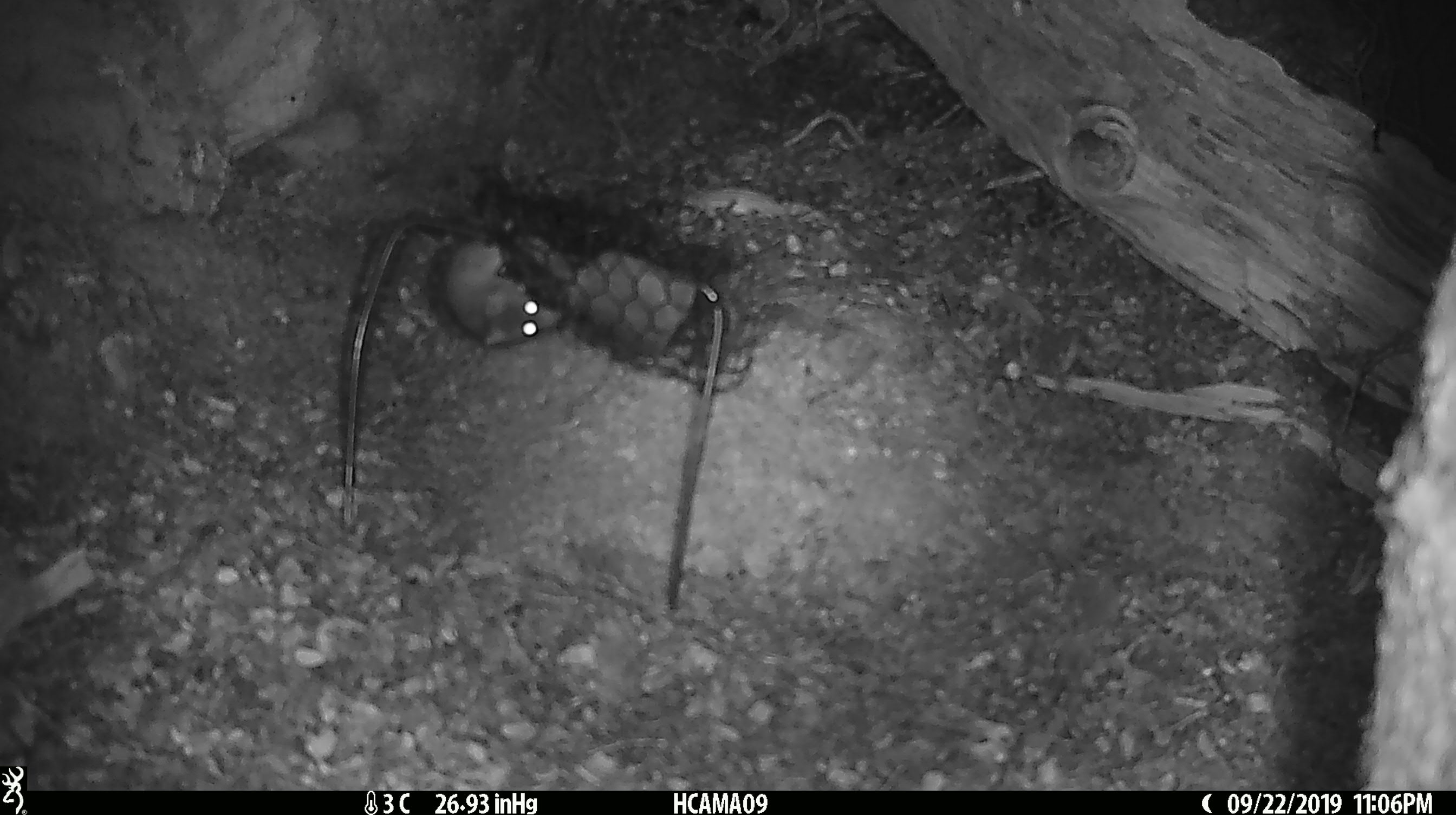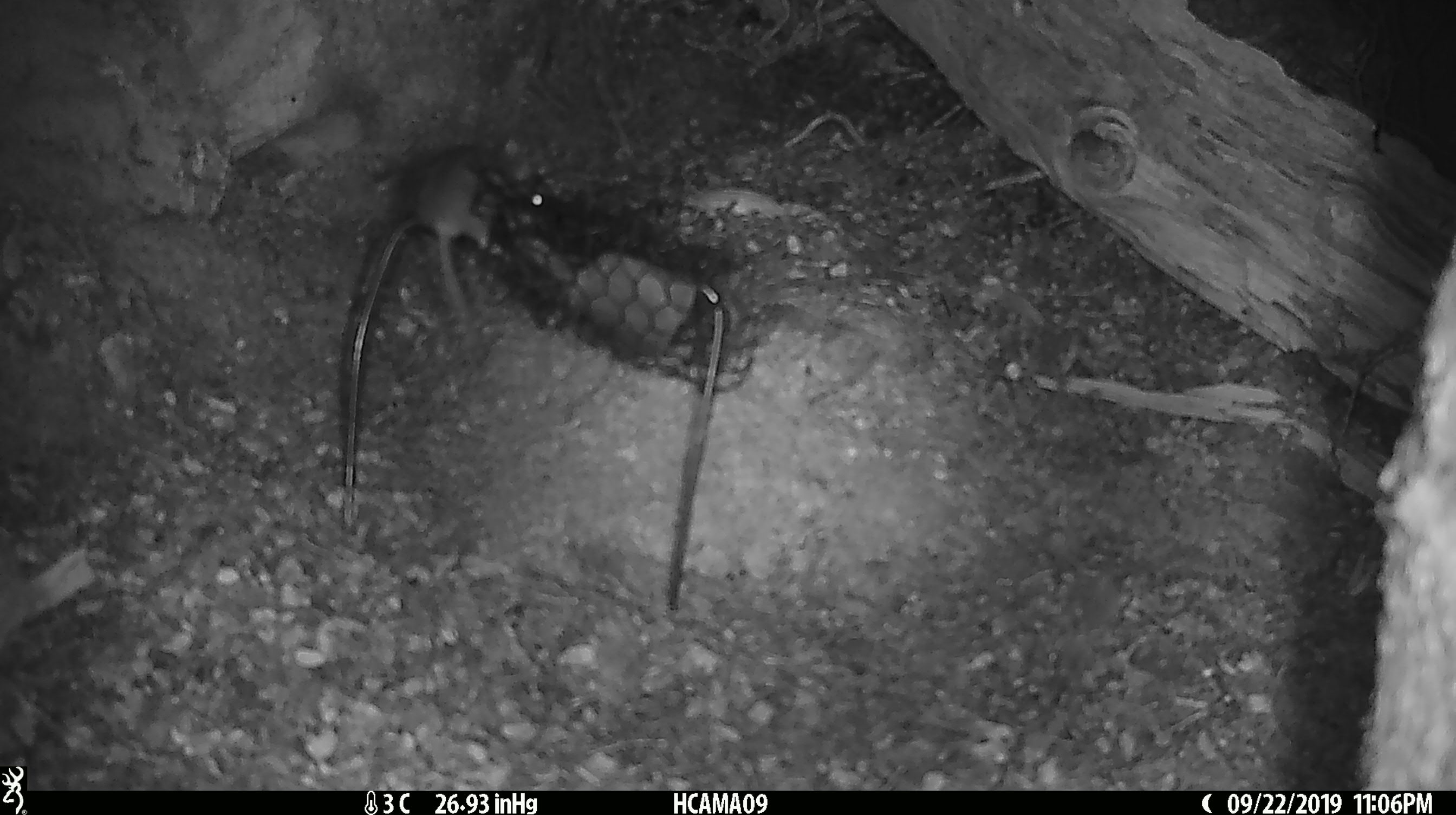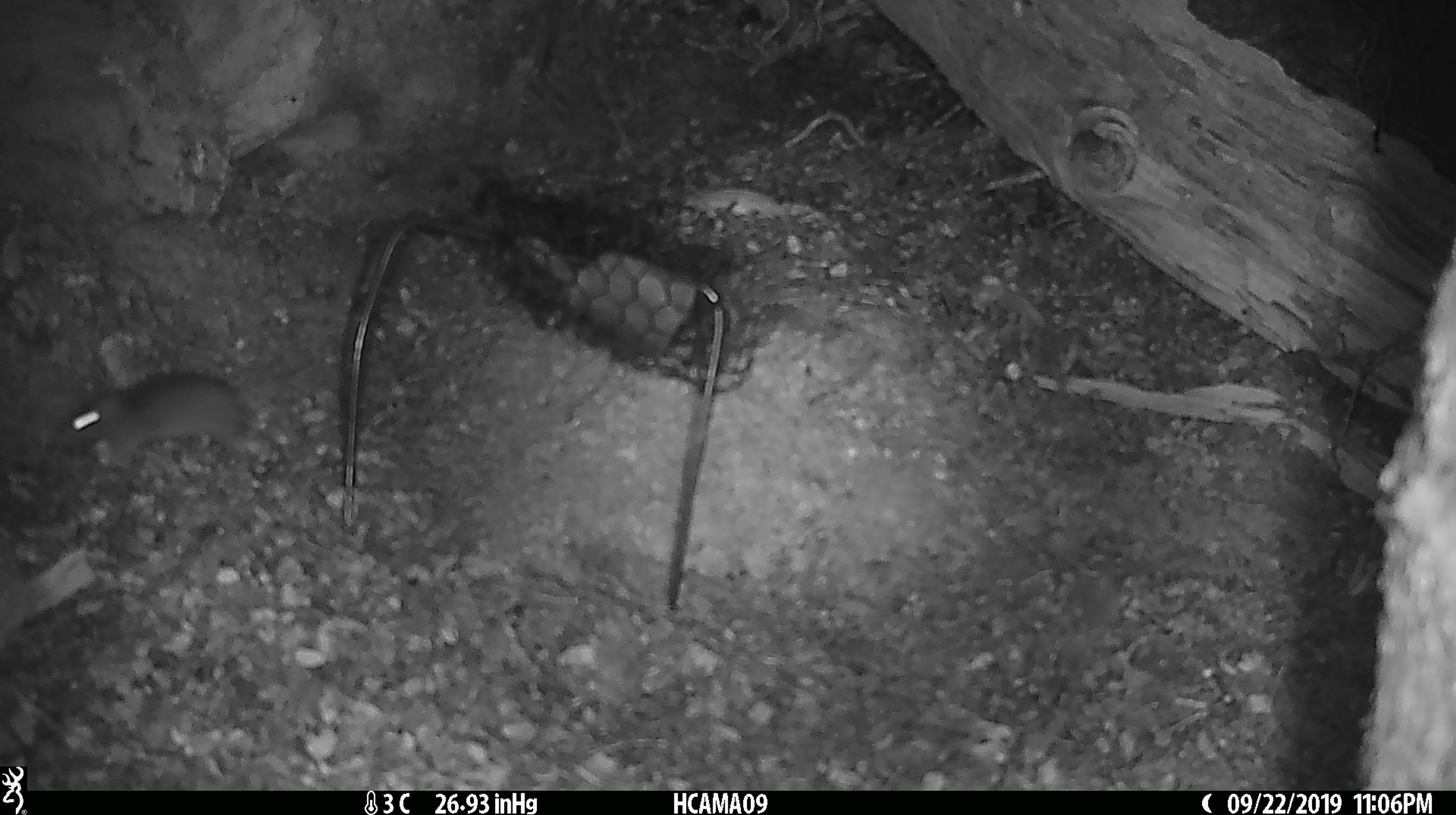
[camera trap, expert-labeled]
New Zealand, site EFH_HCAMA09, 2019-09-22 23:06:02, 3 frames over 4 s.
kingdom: Animalia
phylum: Chordata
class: Mammalia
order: Rodentia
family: Muridae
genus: Mus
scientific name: Mus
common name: mouse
Mouse (Mus).